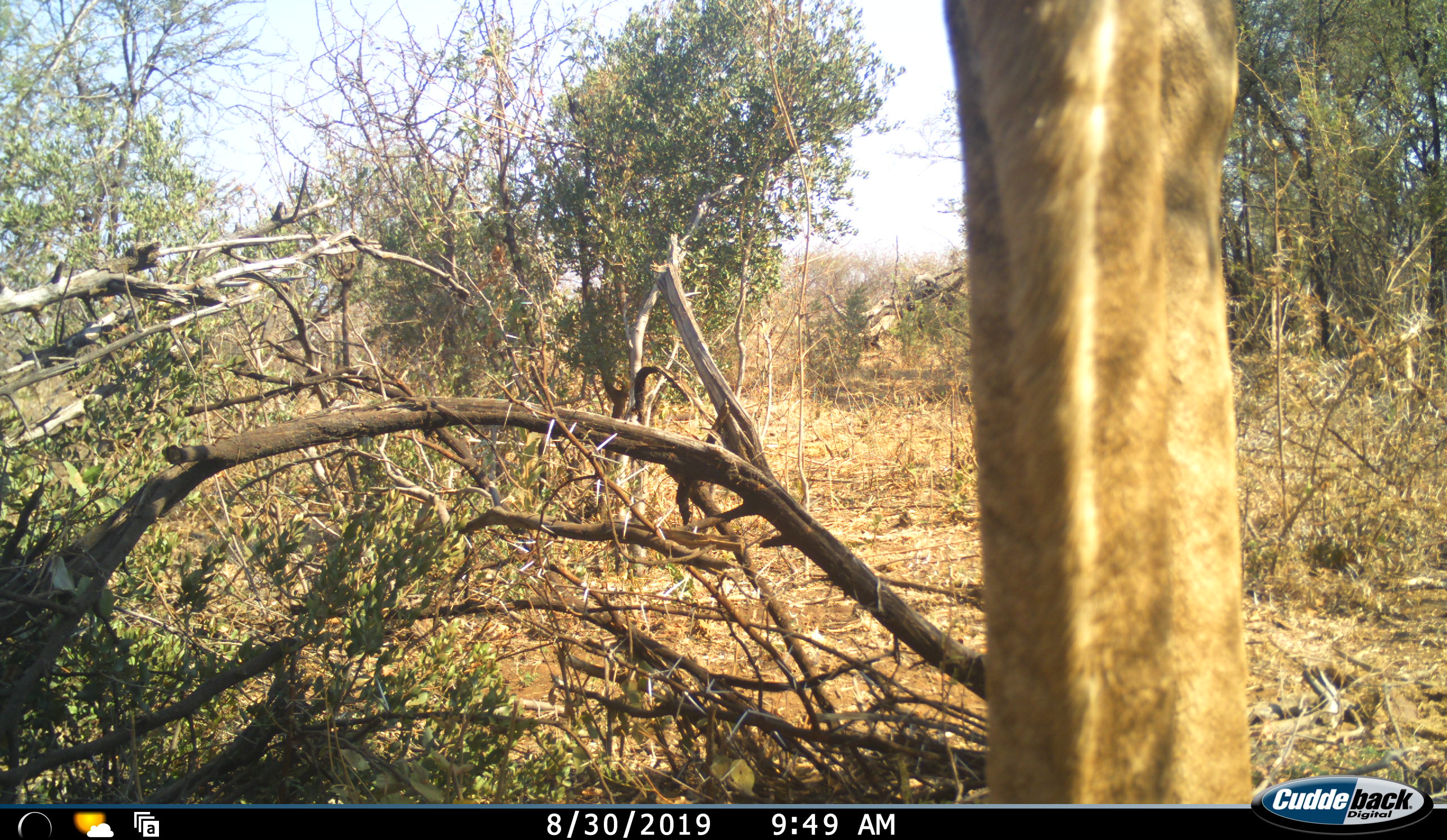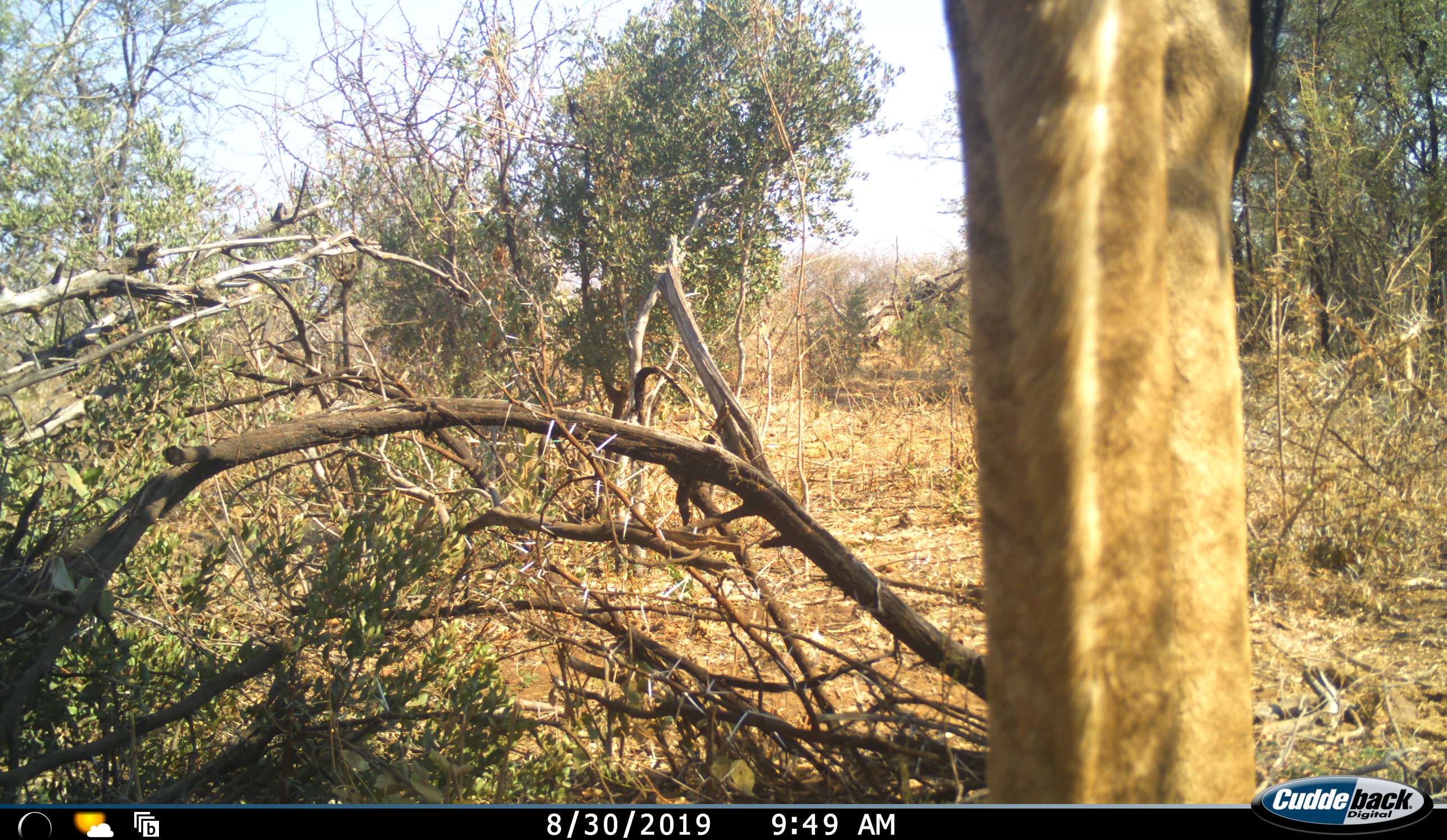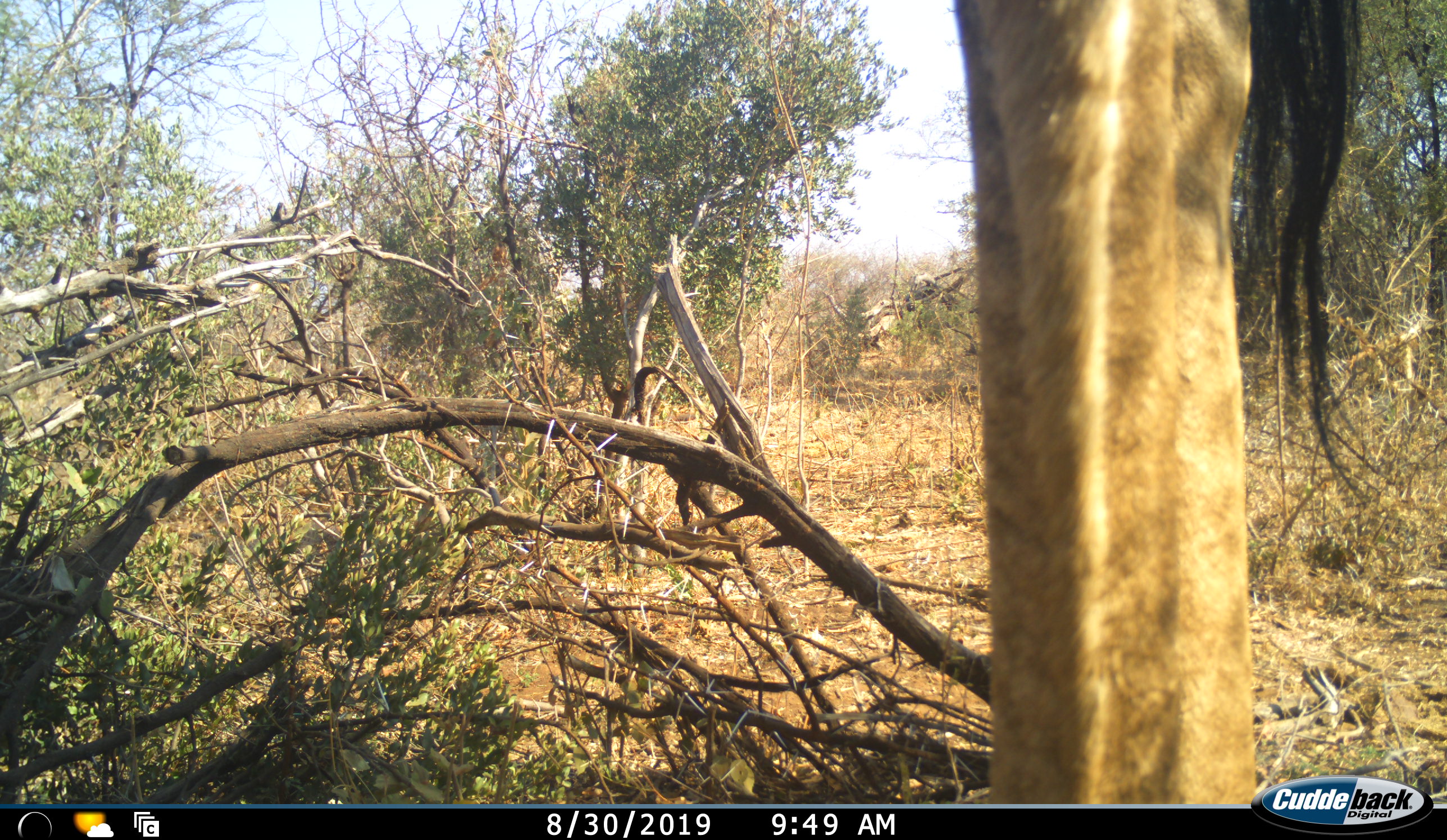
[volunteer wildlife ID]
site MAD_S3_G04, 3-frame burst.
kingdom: Animalia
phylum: Chordata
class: Mammalia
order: Artiodactyla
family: Giraffidae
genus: Giraffa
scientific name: Giraffa camelopardalis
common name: giraffe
Giraffe (Giraffa camelopardalis), count 1. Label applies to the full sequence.